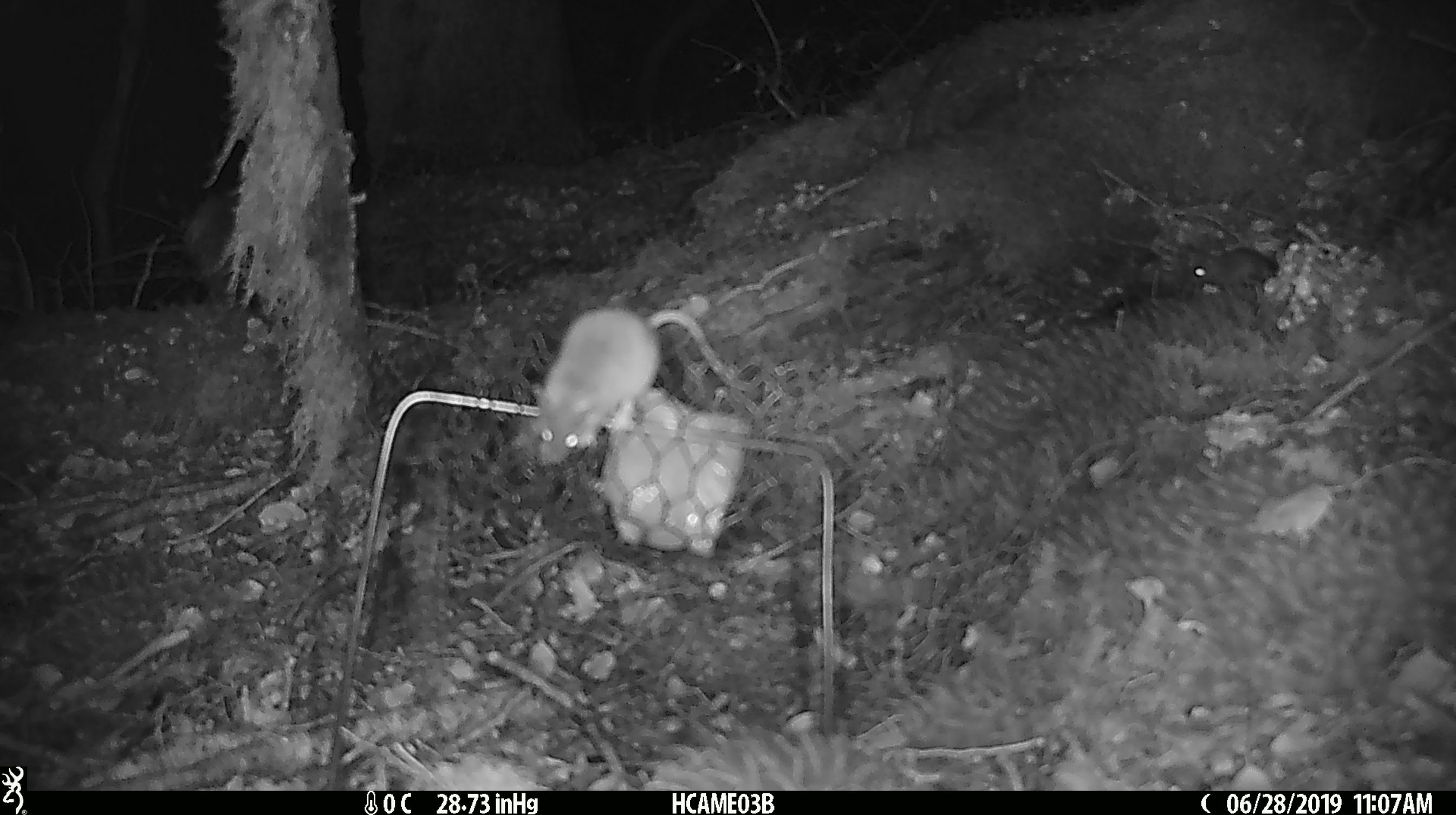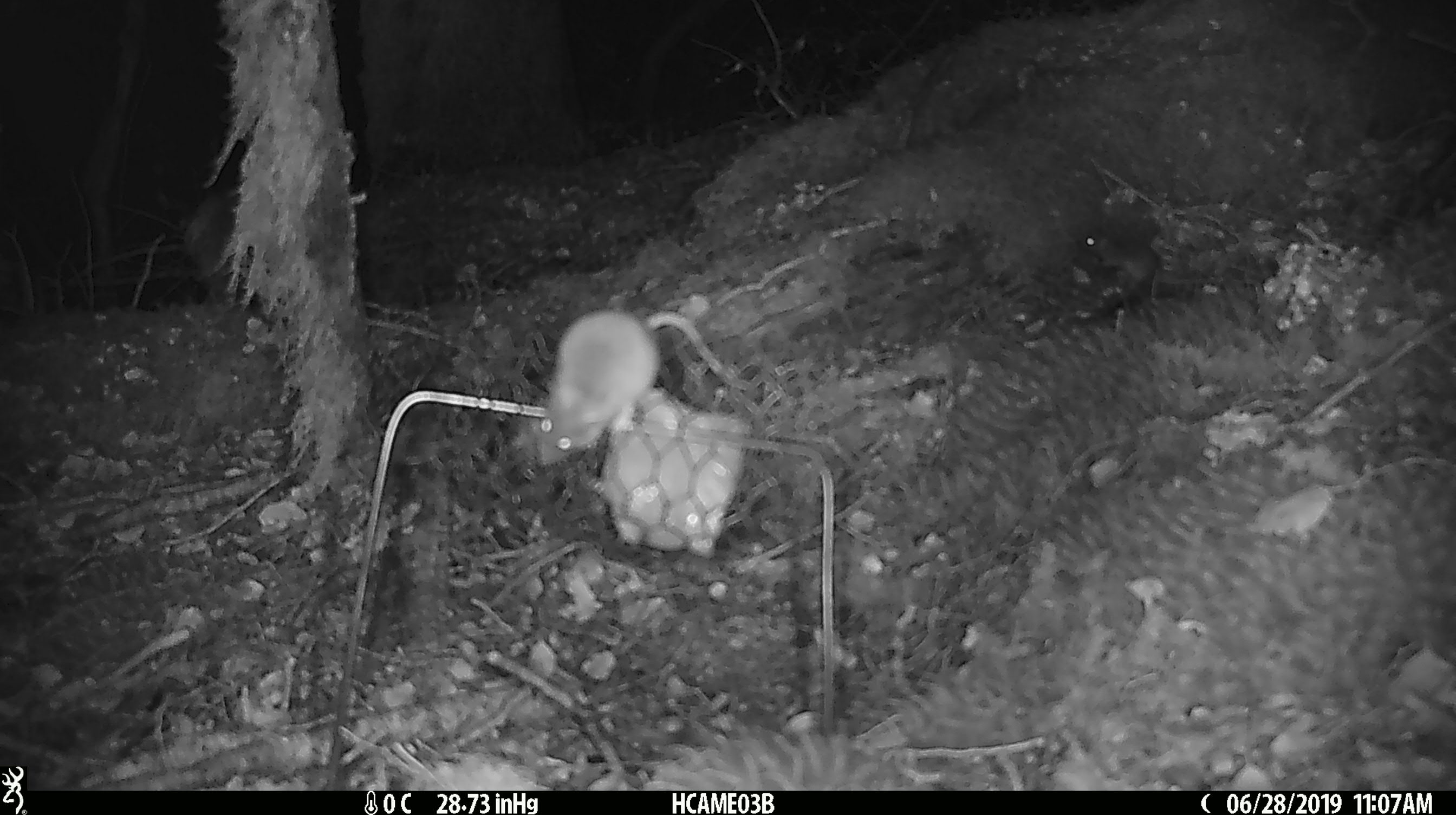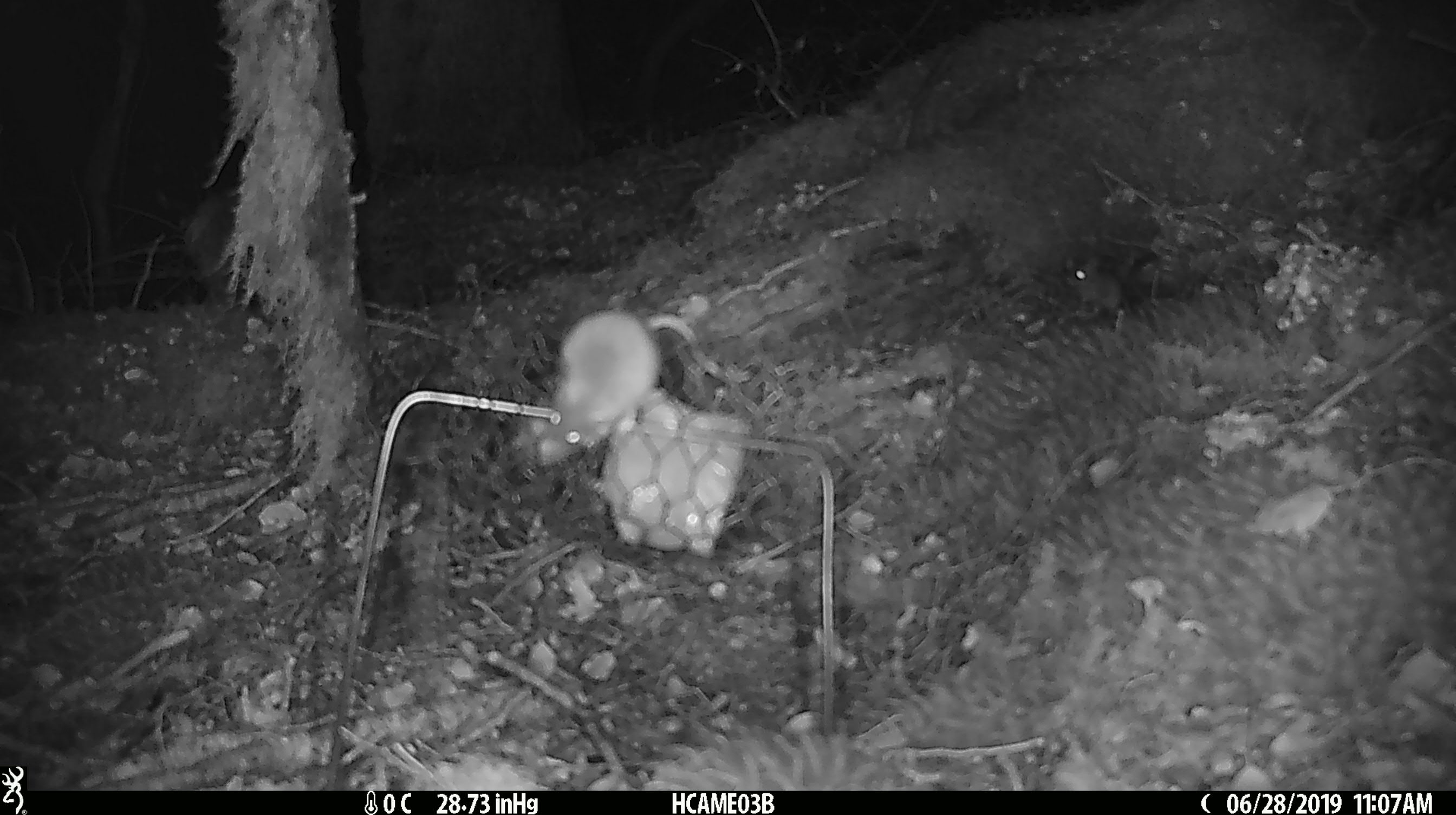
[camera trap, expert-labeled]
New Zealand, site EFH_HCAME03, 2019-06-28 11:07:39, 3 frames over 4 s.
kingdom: Animalia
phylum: Chordata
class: Mammalia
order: Rodentia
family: Muridae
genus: Mus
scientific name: Mus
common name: mouse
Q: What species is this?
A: Mouse (Mus).